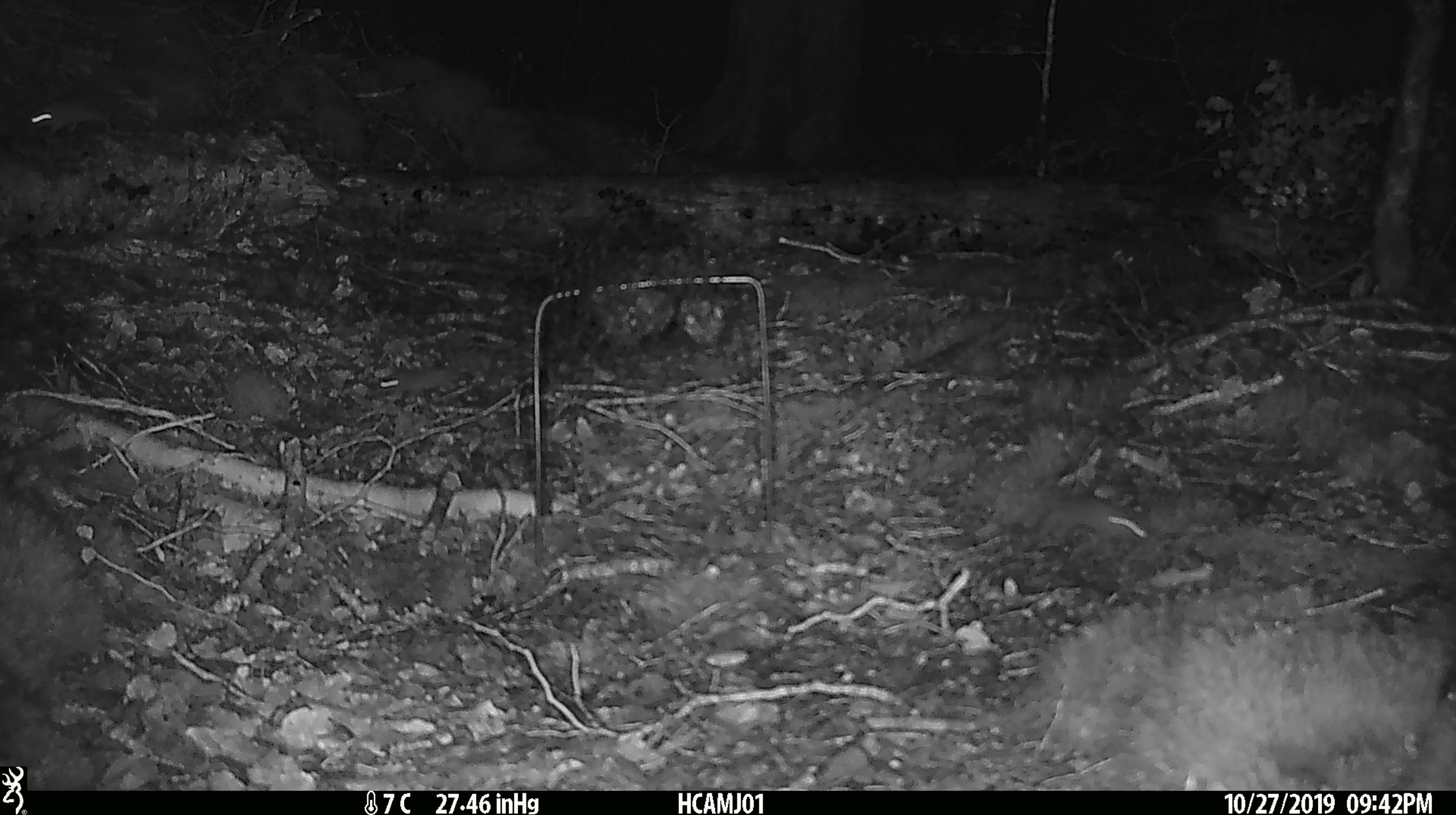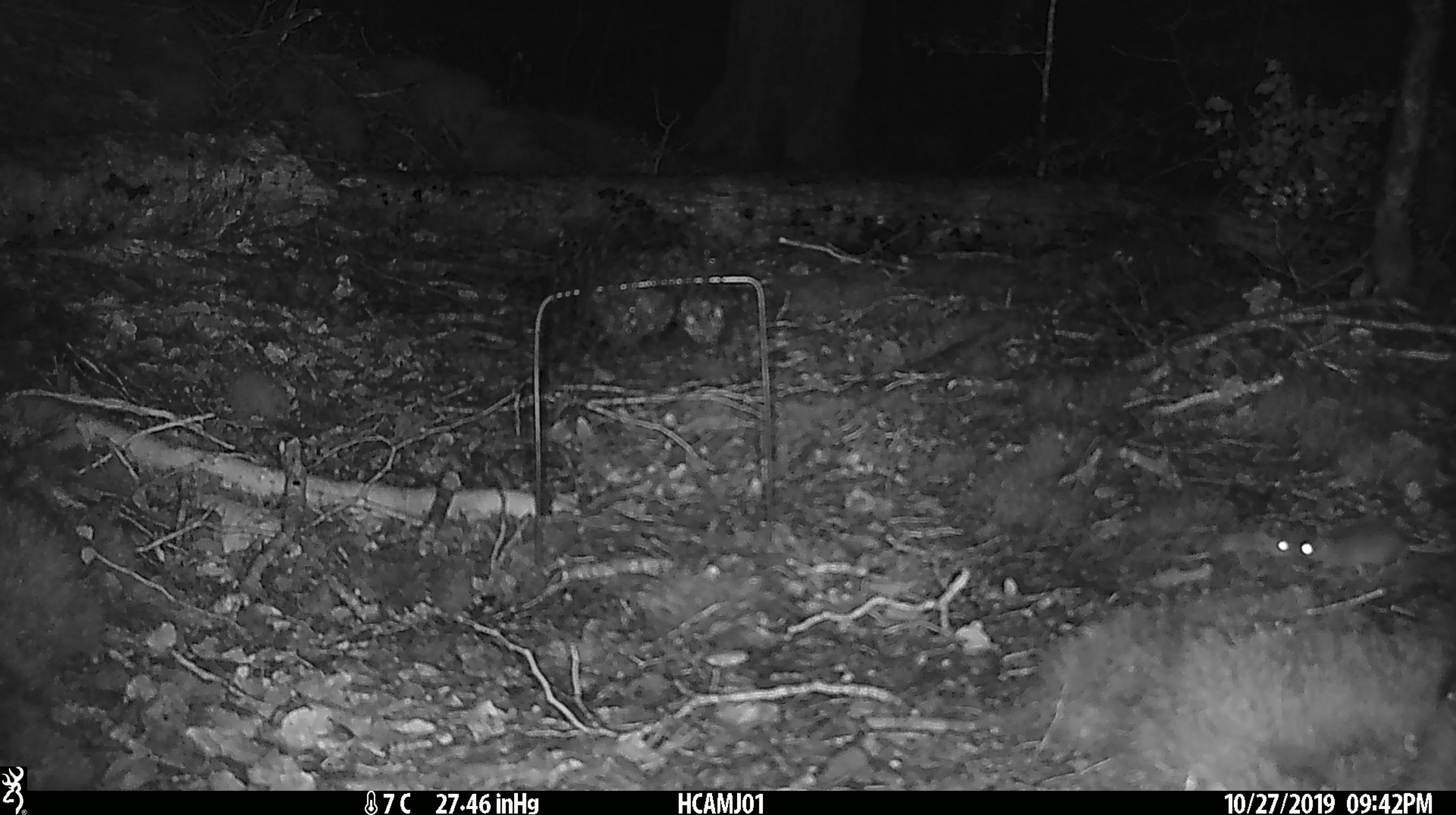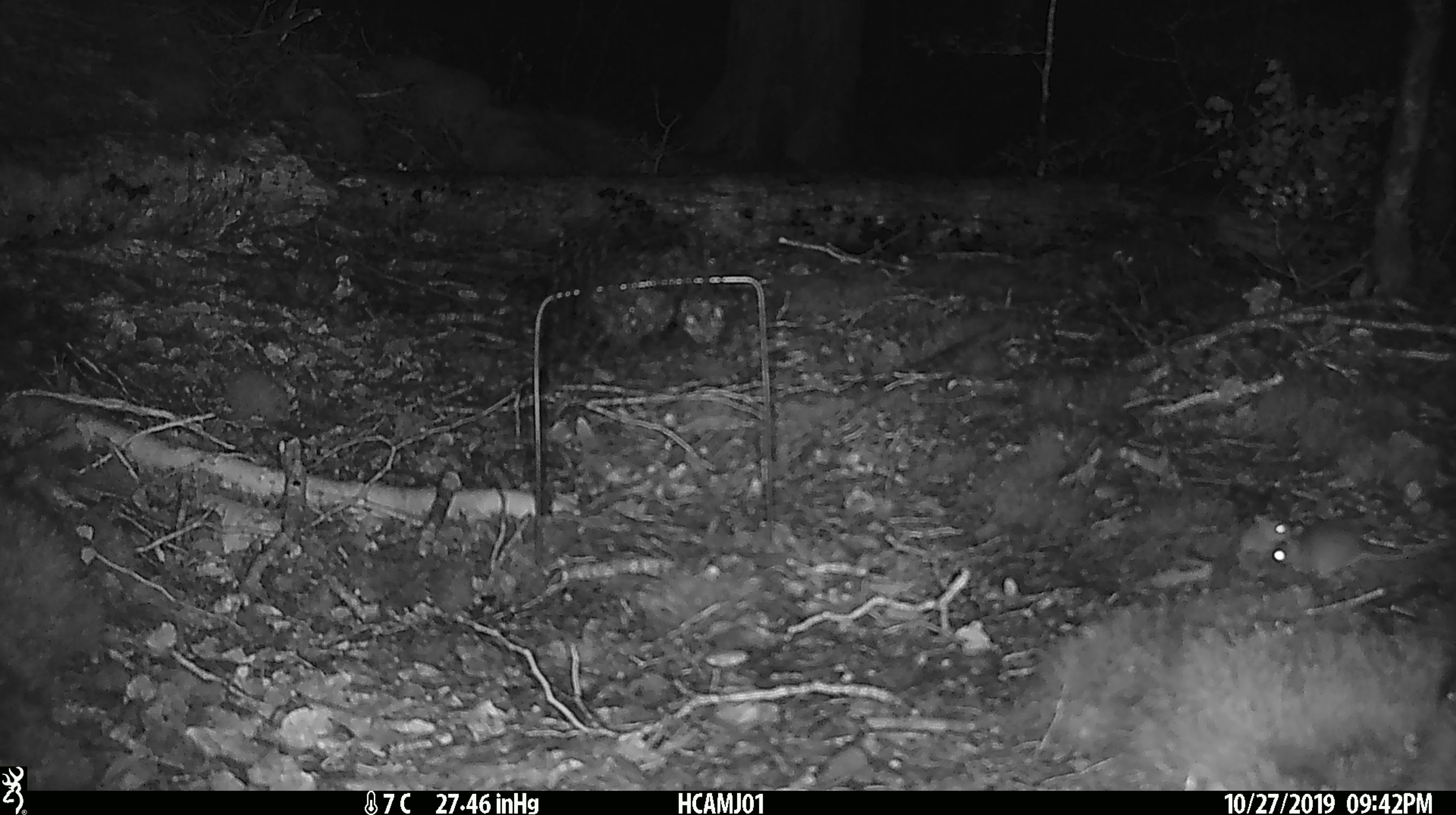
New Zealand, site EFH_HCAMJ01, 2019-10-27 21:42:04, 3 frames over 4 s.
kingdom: Animalia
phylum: Chordata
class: Mammalia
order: Rodentia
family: Muridae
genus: Mus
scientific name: Mus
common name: mouse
Mouse (Mus).